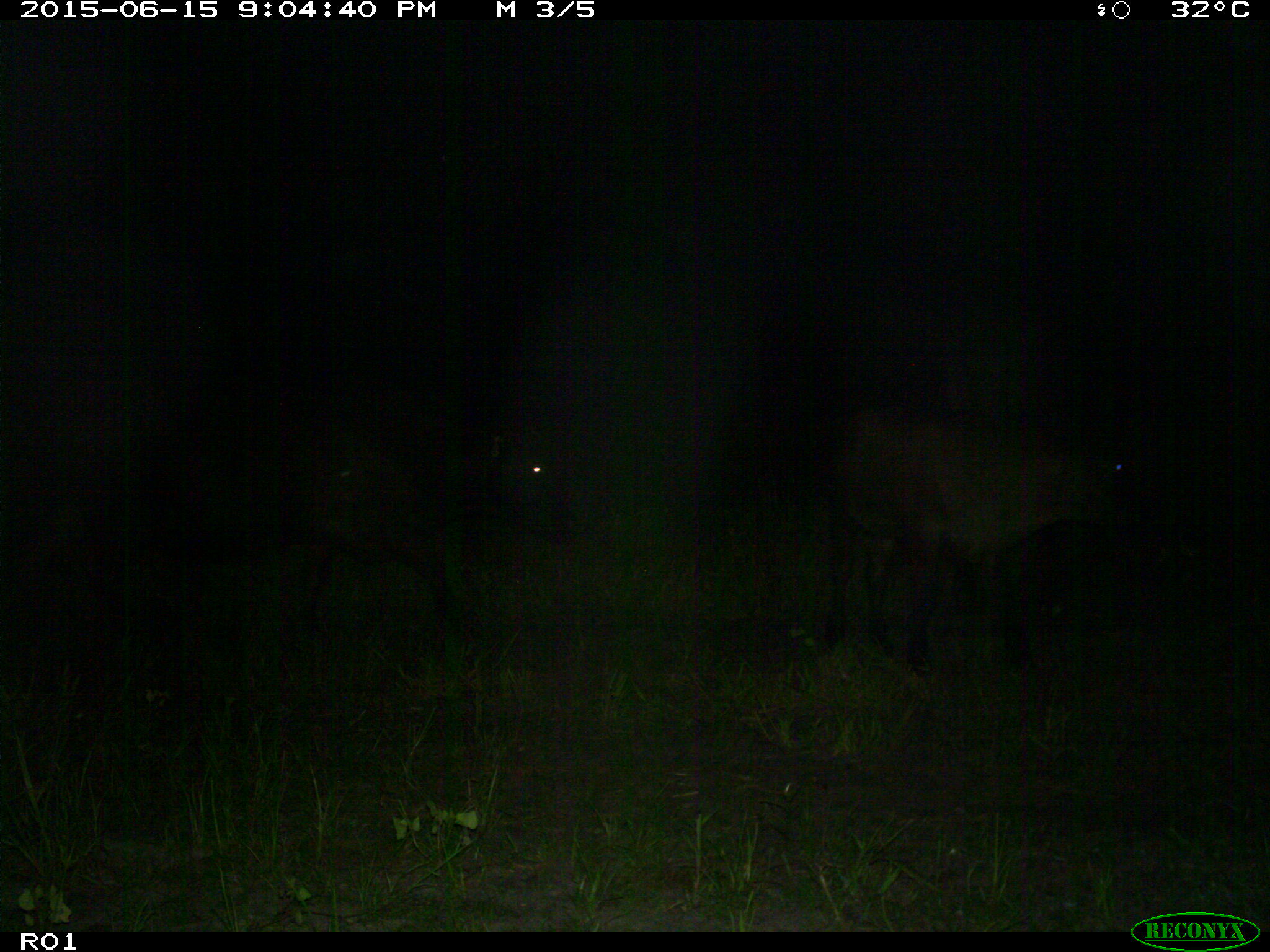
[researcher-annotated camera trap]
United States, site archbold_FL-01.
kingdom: Animalia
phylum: Chordata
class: Mammalia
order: Artiodactyla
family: Bovidae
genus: Bos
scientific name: Bos taurus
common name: domestic cow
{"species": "Bos taurus (domestic cow)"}